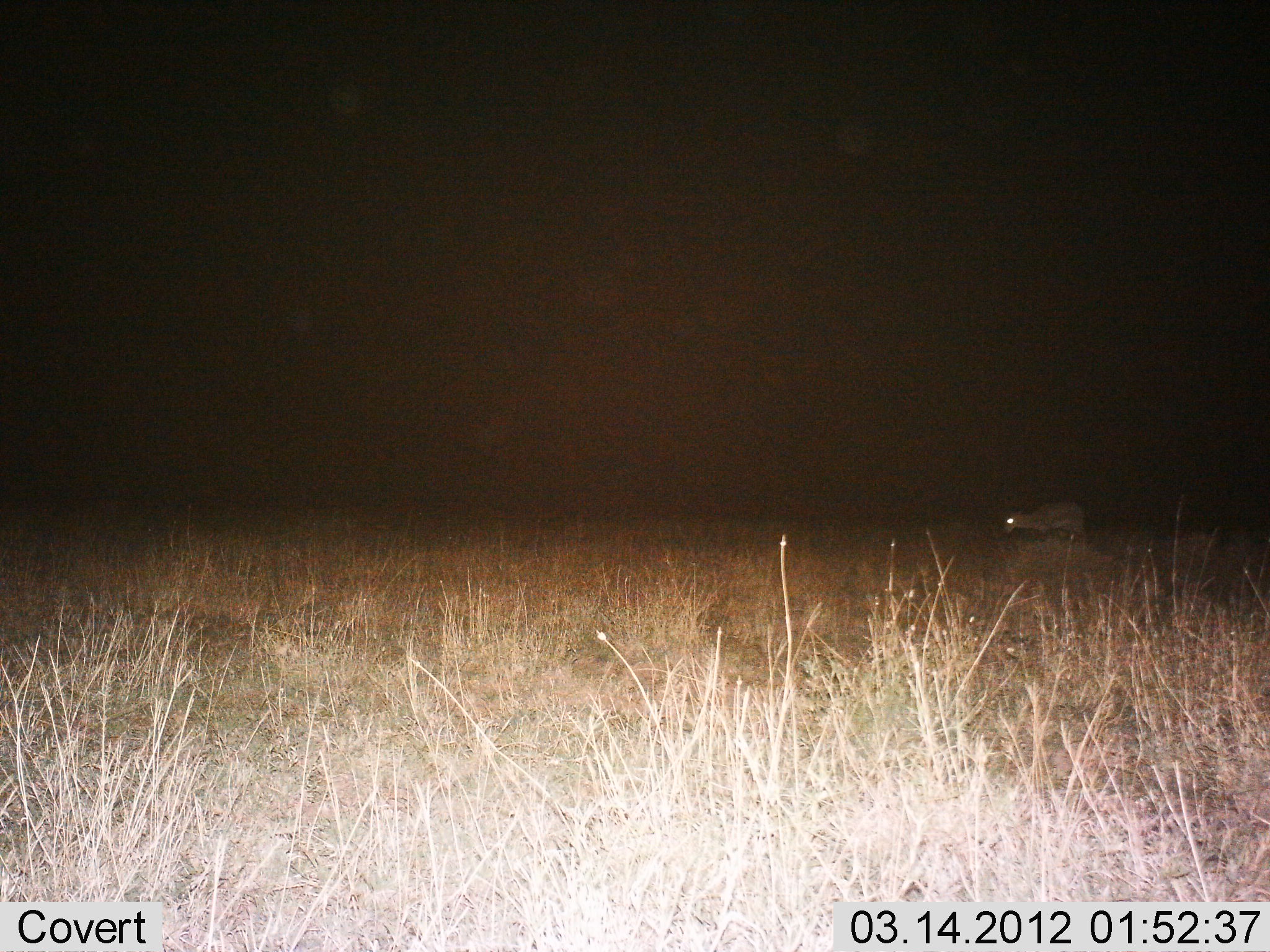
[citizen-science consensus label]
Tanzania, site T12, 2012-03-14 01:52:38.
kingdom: Animalia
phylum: Chordata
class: Mammalia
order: Artiodactyla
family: Bovidae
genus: Eudorcas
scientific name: Eudorcas thomsonii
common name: thomson's gazelle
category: gazellethomsons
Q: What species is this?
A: Gazellethomsons (thomson's gazelle) (Eudorcas thomsonii).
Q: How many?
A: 1.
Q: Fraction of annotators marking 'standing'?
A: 83%.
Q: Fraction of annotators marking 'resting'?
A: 0%.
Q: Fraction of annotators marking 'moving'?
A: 17%.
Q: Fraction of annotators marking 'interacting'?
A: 0%.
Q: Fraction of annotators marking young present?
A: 0%.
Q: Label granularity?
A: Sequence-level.